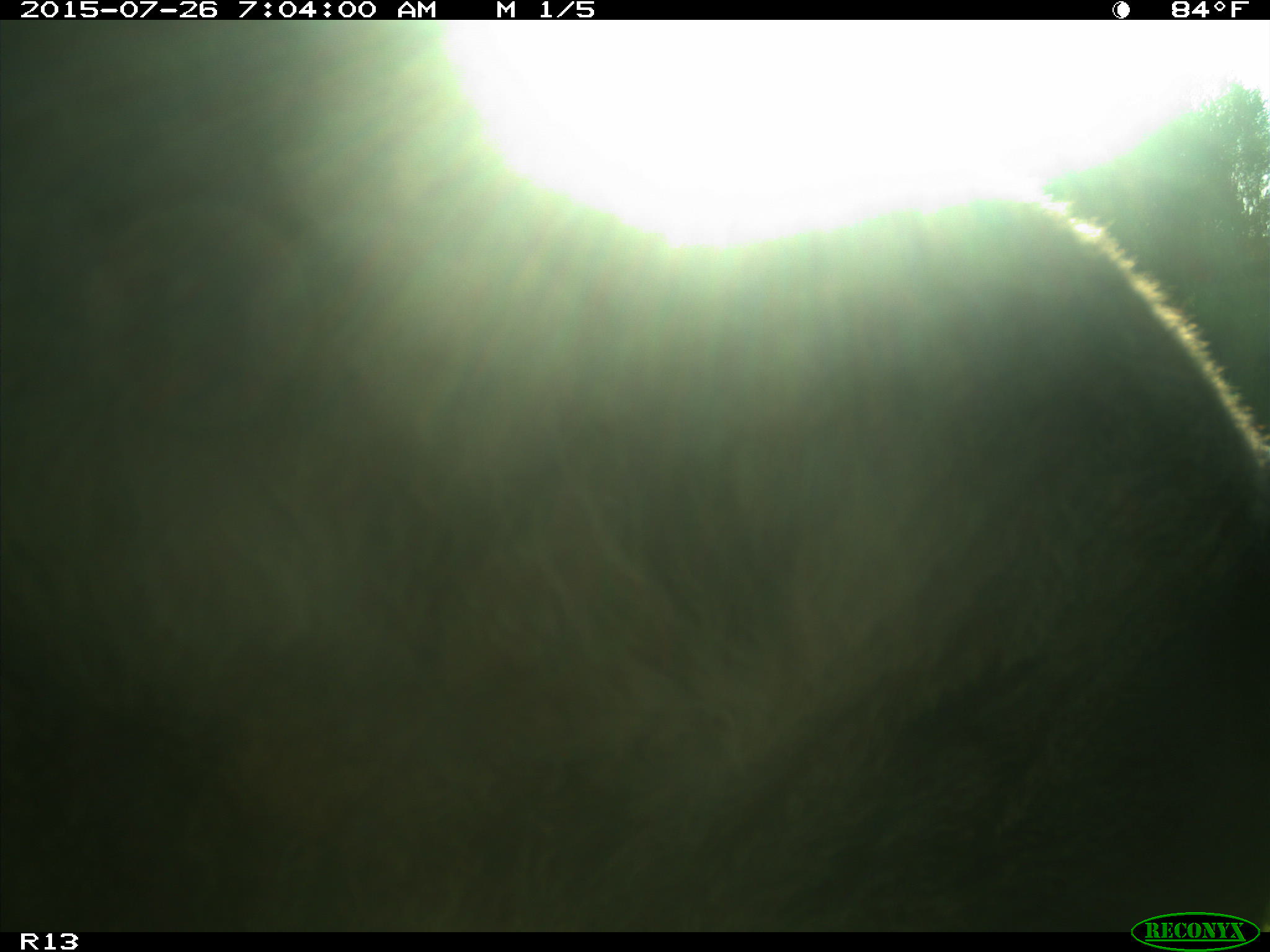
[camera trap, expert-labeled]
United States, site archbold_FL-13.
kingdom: Animalia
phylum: Chordata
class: Mammalia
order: Artiodactyla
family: Bovidae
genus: Bos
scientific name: Bos taurus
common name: domestic cow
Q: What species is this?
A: Bos taurus (domestic cow).